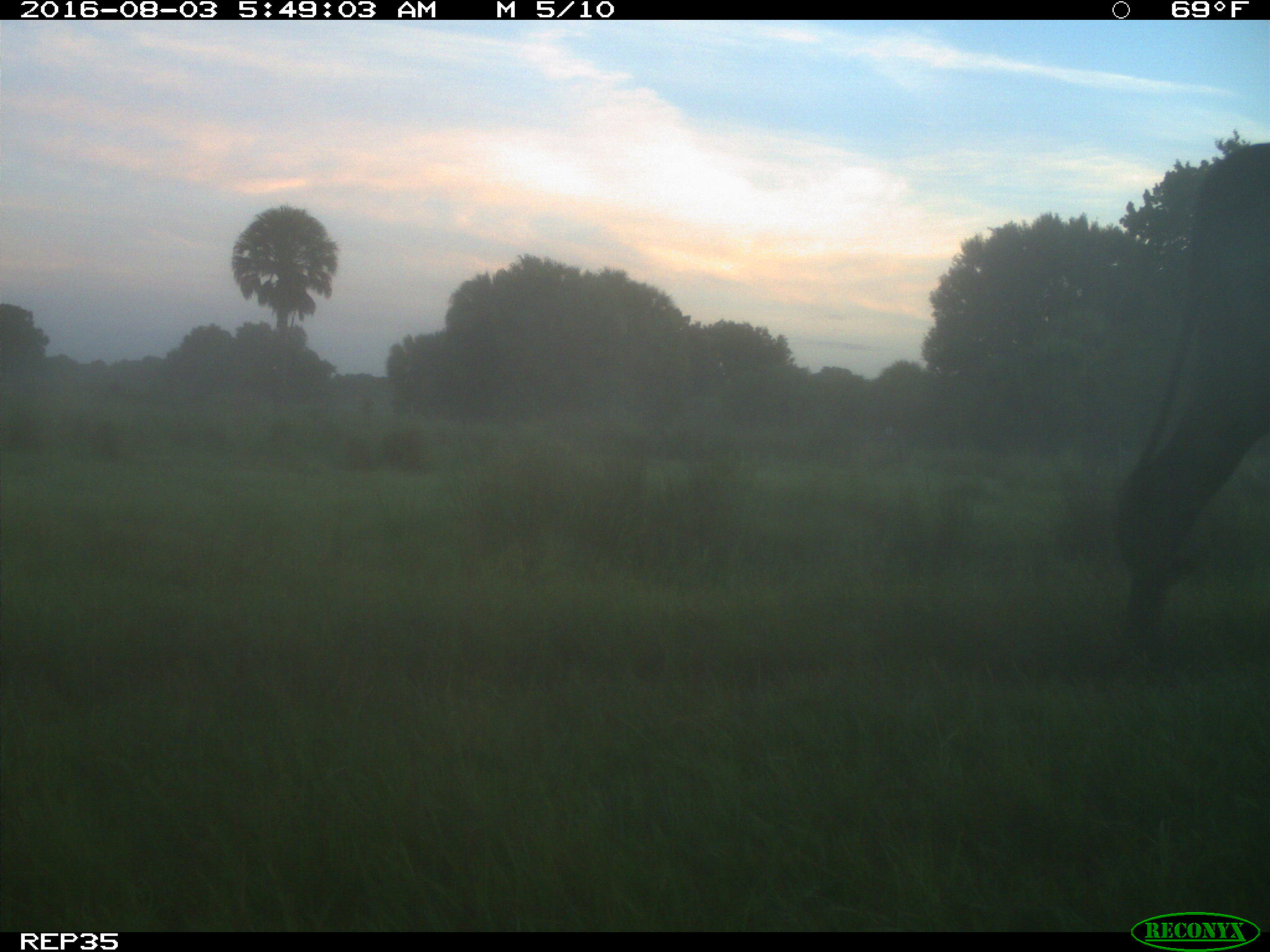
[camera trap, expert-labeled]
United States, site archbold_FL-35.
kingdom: Animalia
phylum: Chordata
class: Mammalia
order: Artiodactyla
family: Bovidae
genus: Bos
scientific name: Bos taurus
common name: domestic cow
Bos taurus (domestic cow).